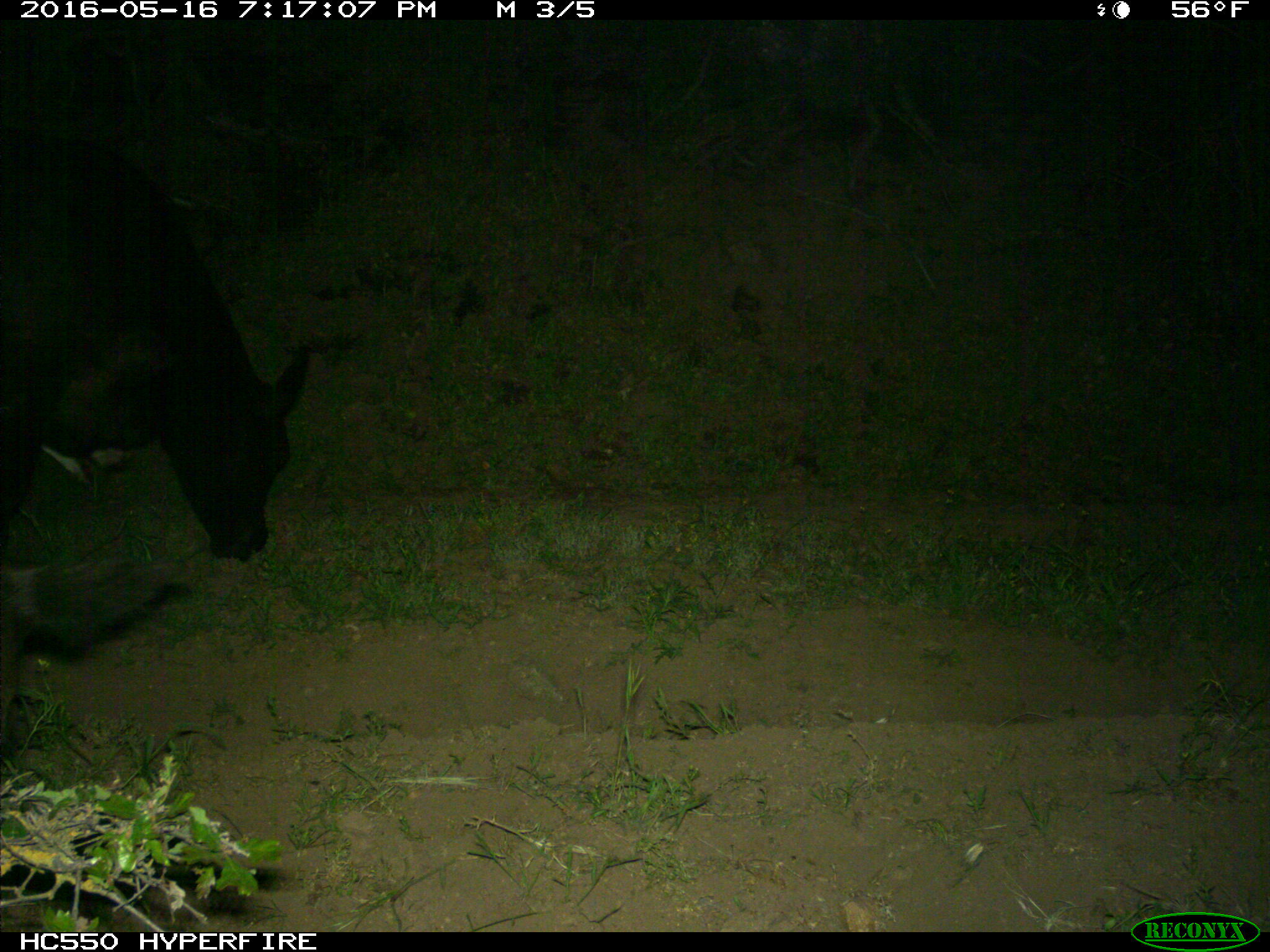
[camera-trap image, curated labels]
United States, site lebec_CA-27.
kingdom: Animalia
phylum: Chordata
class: Mammalia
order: Artiodactyla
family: Bovidae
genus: Bos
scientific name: Bos taurus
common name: domestic cow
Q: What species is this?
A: Bos taurus (domestic cow).